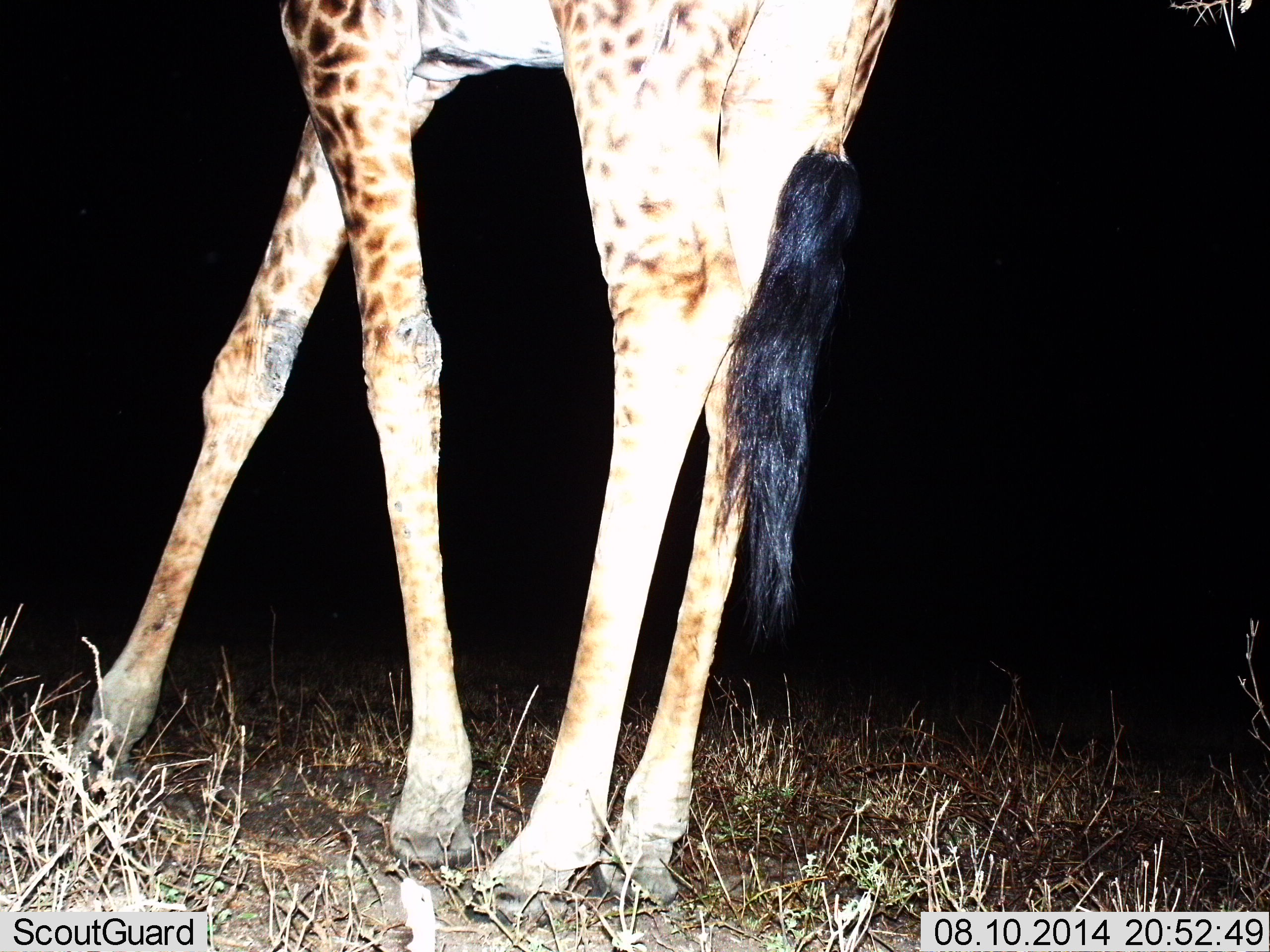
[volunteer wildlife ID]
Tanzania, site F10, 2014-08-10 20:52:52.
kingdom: Animalia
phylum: Chordata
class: Mammalia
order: Artiodactyla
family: Giraffidae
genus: Giraffa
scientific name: Giraffa camelopardalis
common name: giraffe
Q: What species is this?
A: Giraffe (Giraffa camelopardalis).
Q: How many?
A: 1.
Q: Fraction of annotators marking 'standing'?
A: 70%.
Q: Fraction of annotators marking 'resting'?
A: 0%.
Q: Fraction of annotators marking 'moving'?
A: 30%.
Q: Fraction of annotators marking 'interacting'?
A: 0%.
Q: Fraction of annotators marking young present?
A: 0%.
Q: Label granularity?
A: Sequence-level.